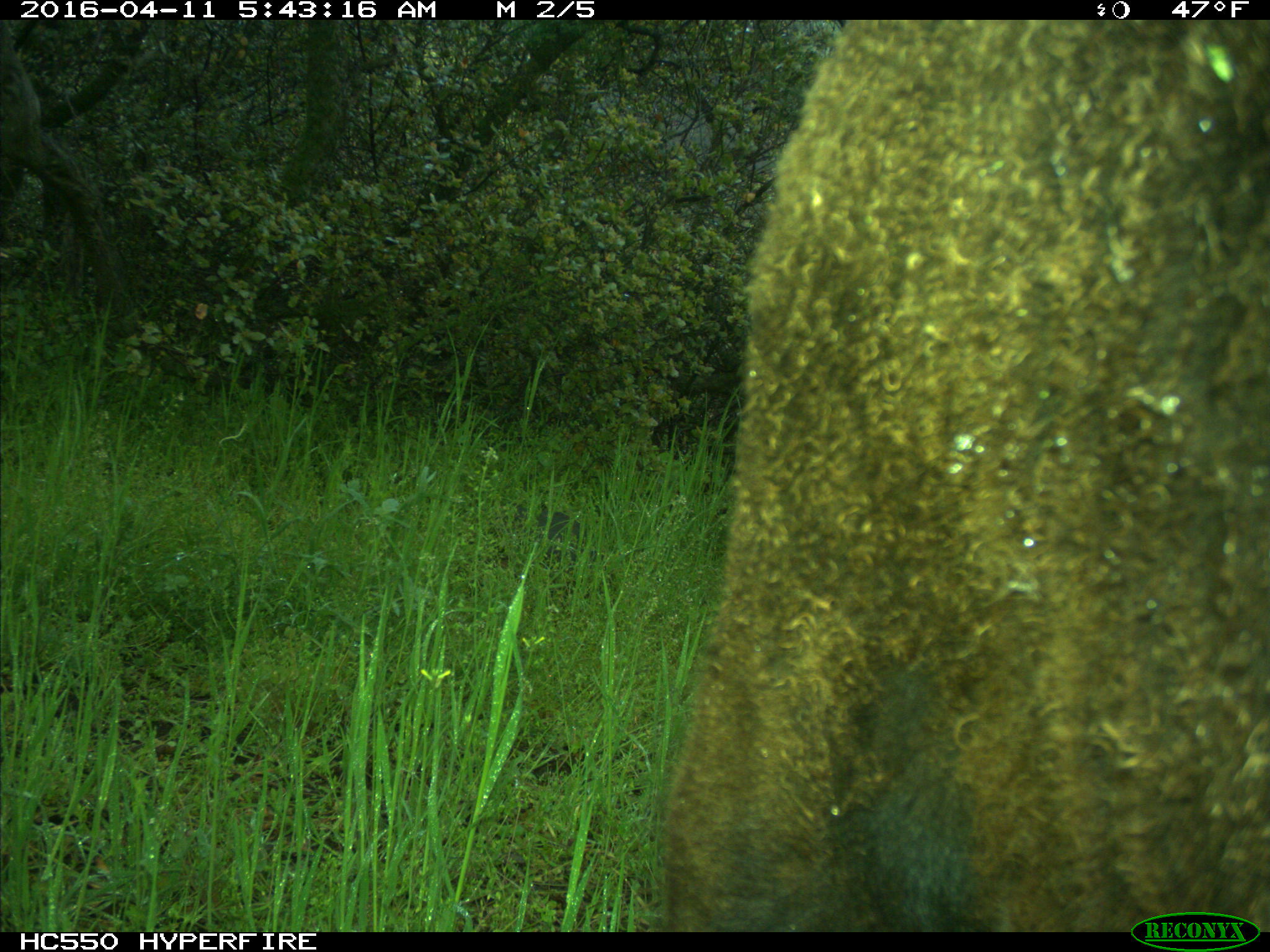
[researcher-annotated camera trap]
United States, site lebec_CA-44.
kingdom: Animalia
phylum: Chordata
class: Mammalia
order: Artiodactyla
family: Bovidae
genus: Bos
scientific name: Bos taurus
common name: domestic cow